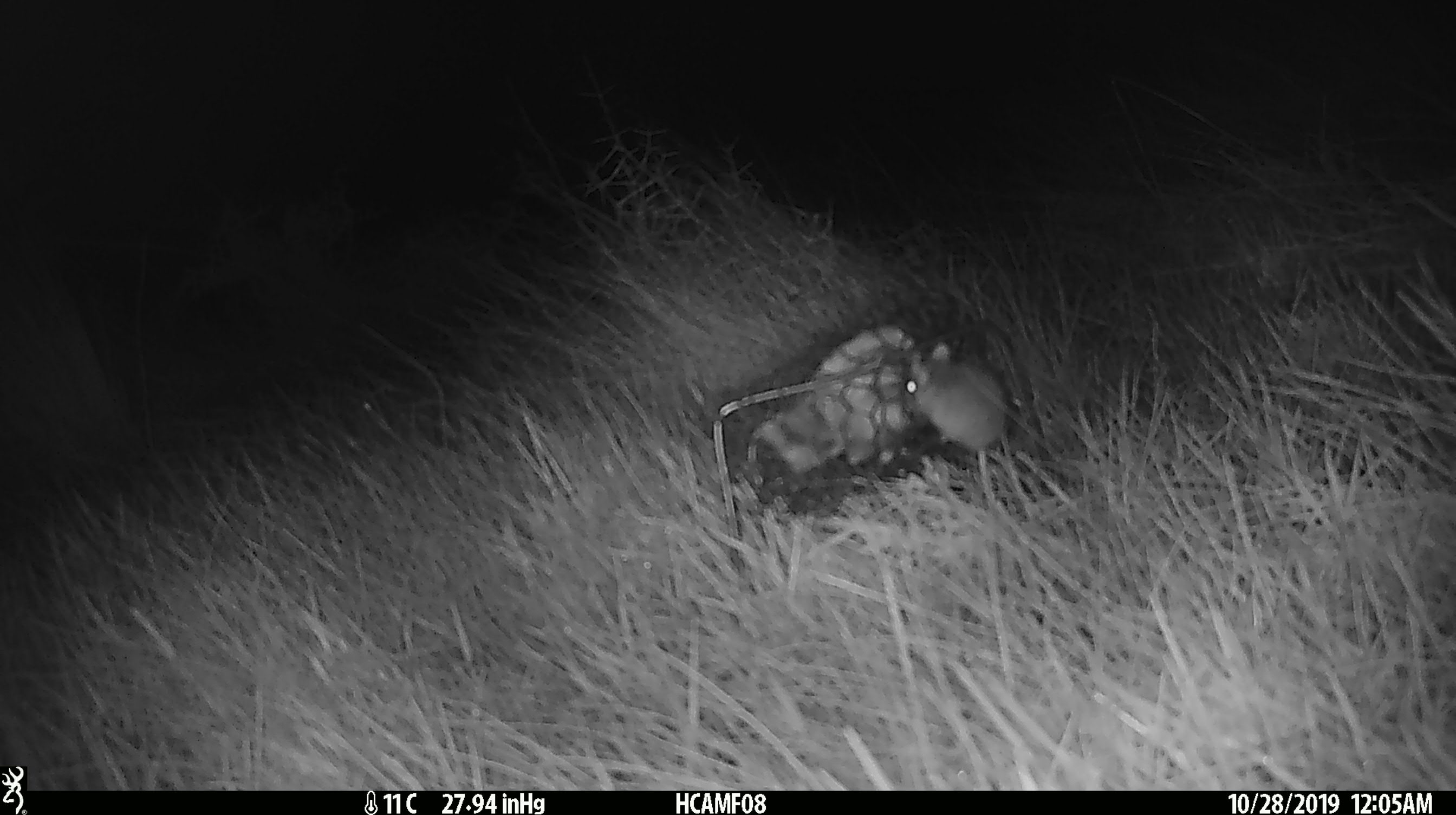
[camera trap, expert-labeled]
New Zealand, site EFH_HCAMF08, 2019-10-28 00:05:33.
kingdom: Animalia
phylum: Chordata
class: Mammalia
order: Rodentia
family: Muridae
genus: Mus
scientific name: Mus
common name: mouse